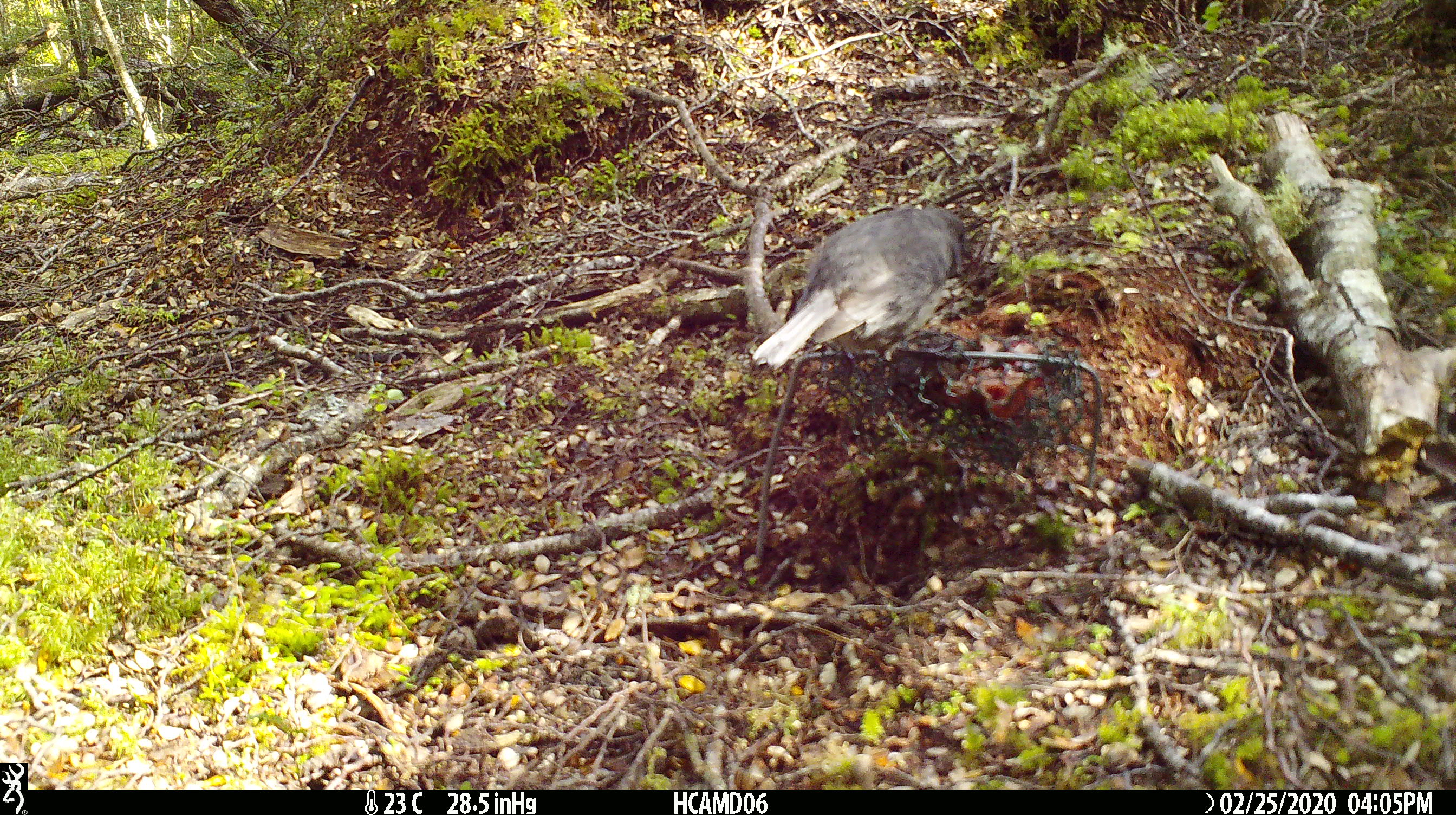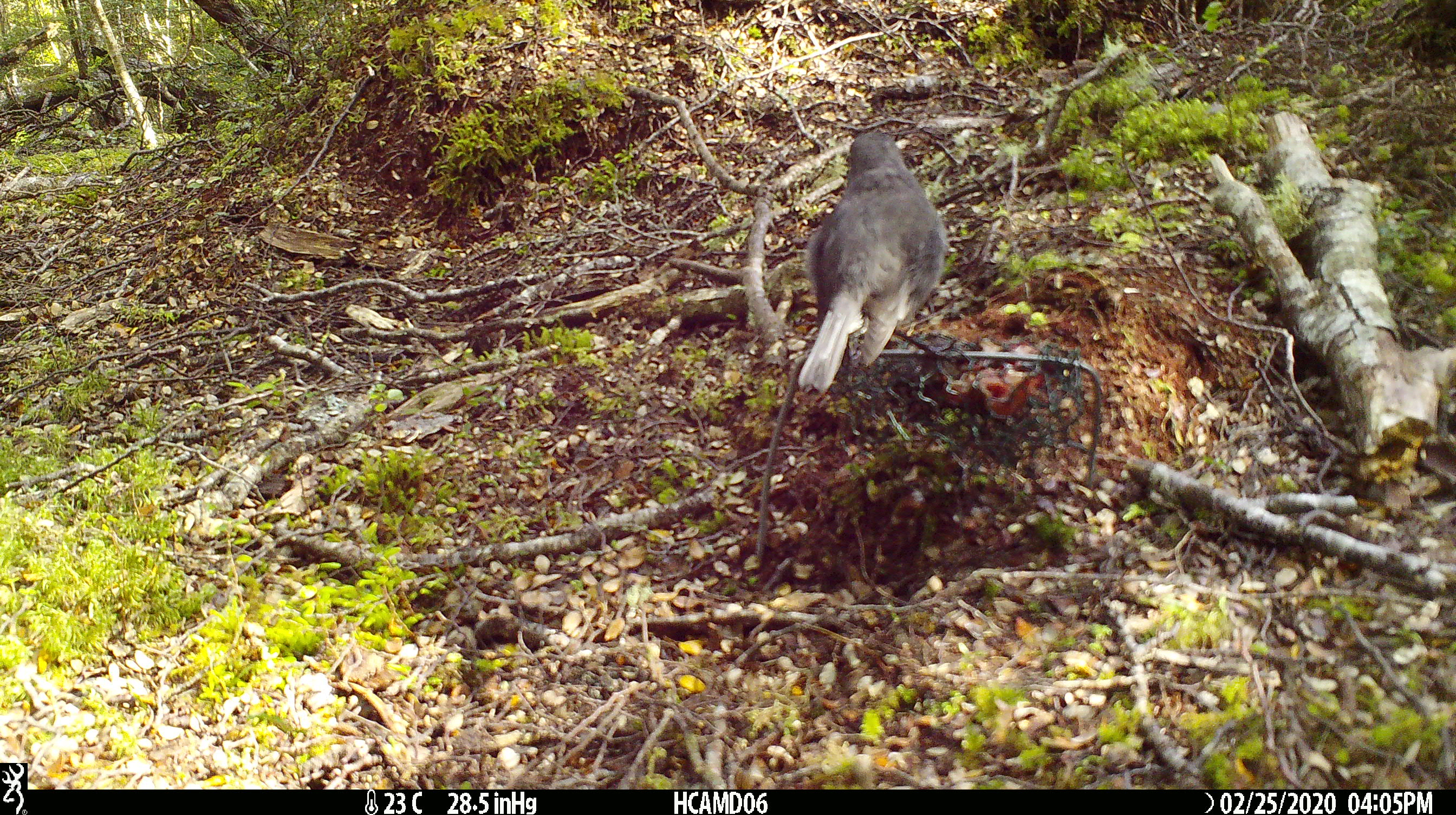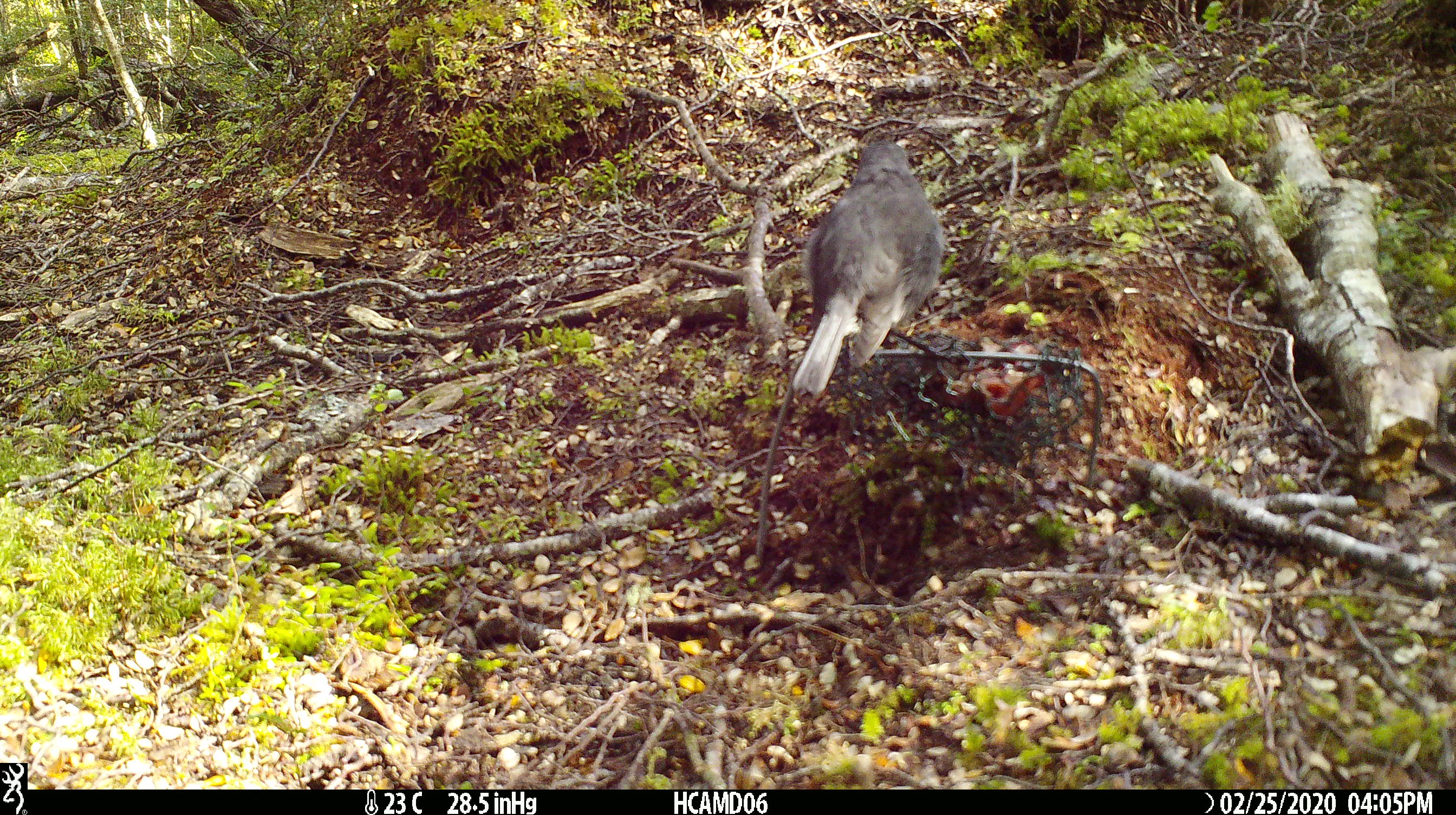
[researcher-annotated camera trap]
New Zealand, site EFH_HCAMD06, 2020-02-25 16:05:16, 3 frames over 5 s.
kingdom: Animalia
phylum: Chordata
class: Aves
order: Passeriformes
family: Petroicidae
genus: Petroica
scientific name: Petroica australis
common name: new zealand robin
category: robin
Robin (new zealand robin) (Petroica australis).